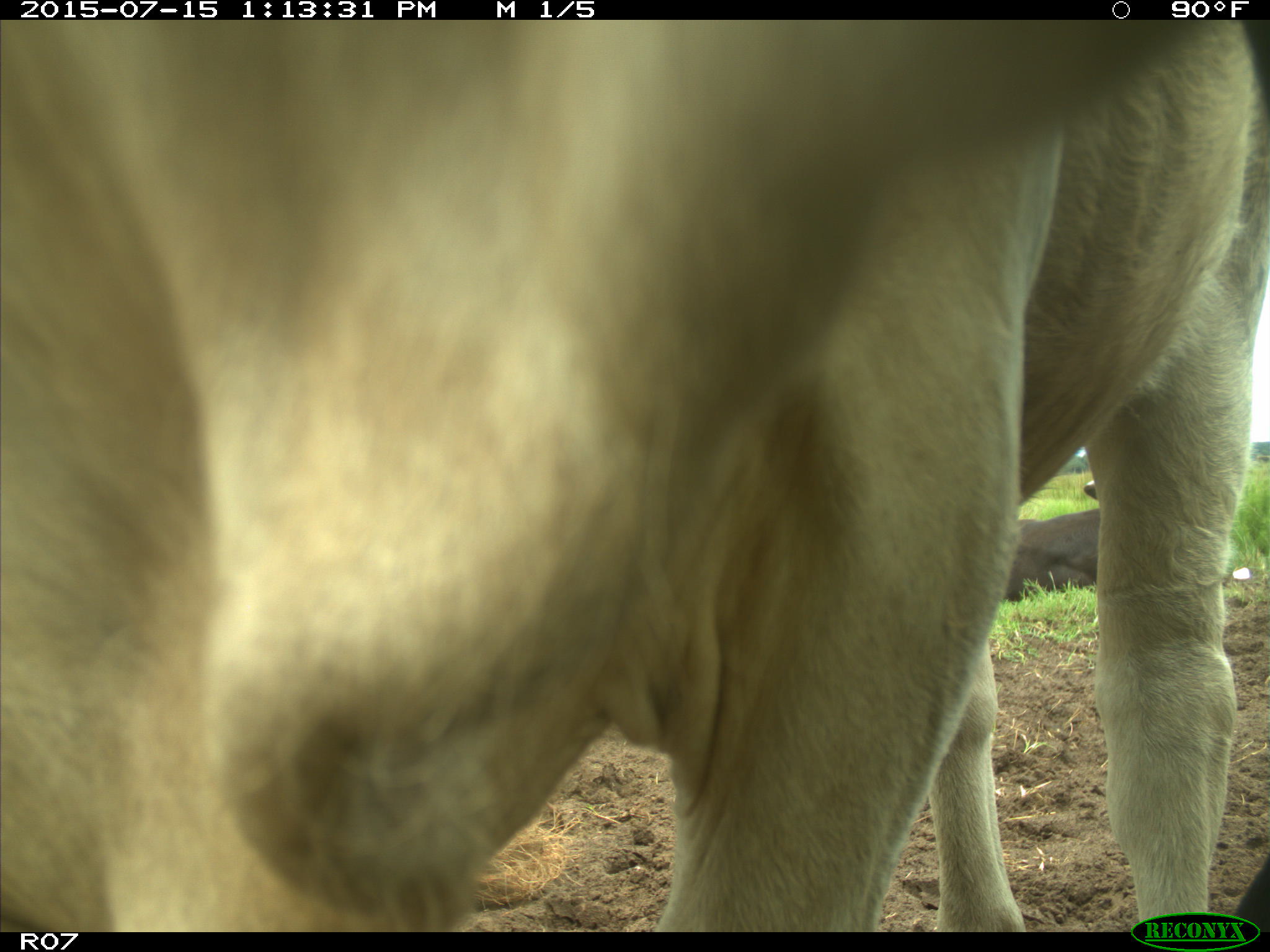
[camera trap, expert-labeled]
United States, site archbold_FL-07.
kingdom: Animalia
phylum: Chordata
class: Mammalia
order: Artiodactyla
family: Bovidae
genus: Bos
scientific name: Bos taurus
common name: domestic cow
Bos taurus (domestic cow).